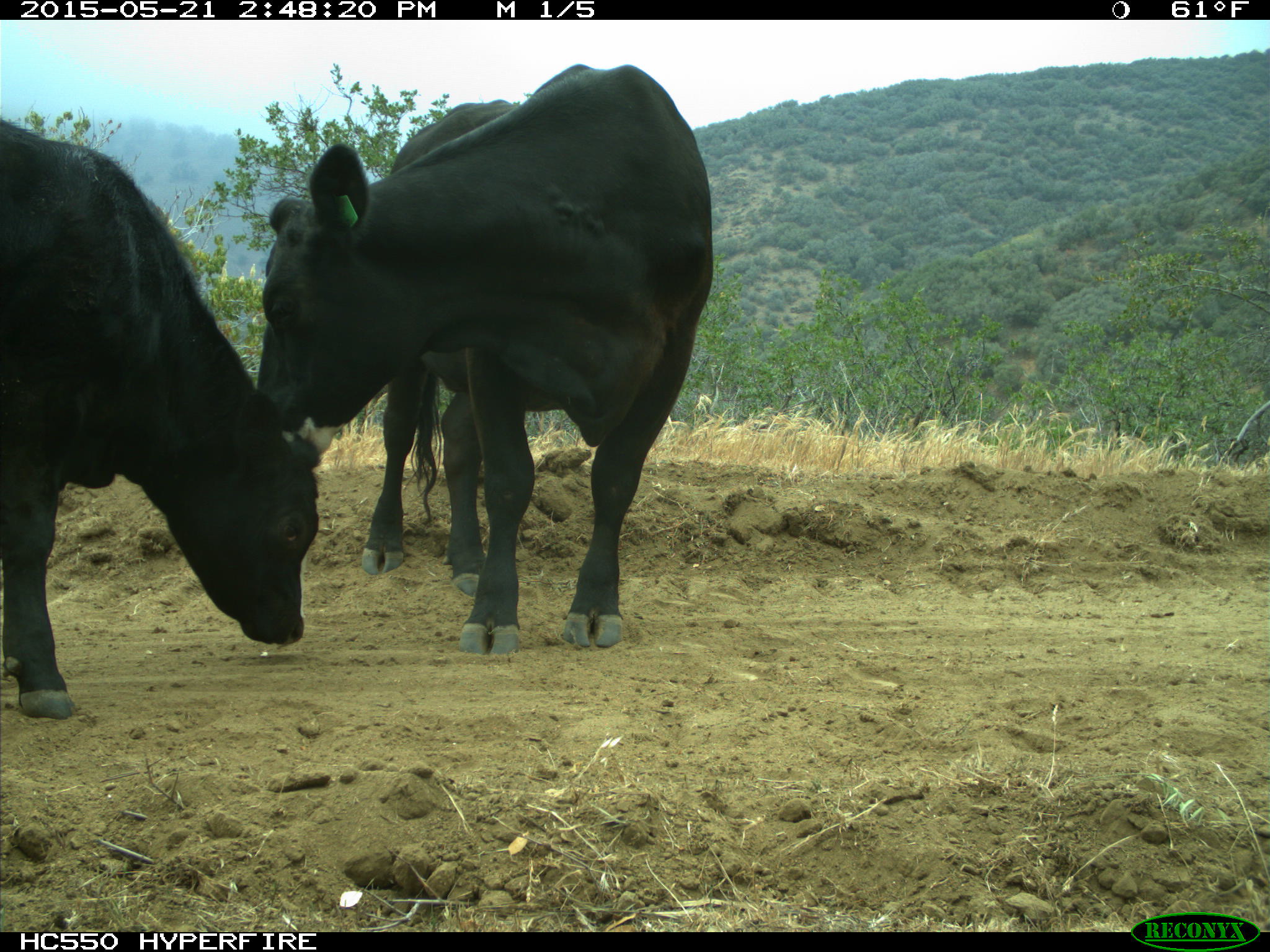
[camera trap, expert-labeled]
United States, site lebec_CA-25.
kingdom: Animalia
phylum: Chordata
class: Mammalia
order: Artiodactyla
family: Bovidae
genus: Bos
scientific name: Bos taurus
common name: domestic cow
Bos taurus (domestic cow).